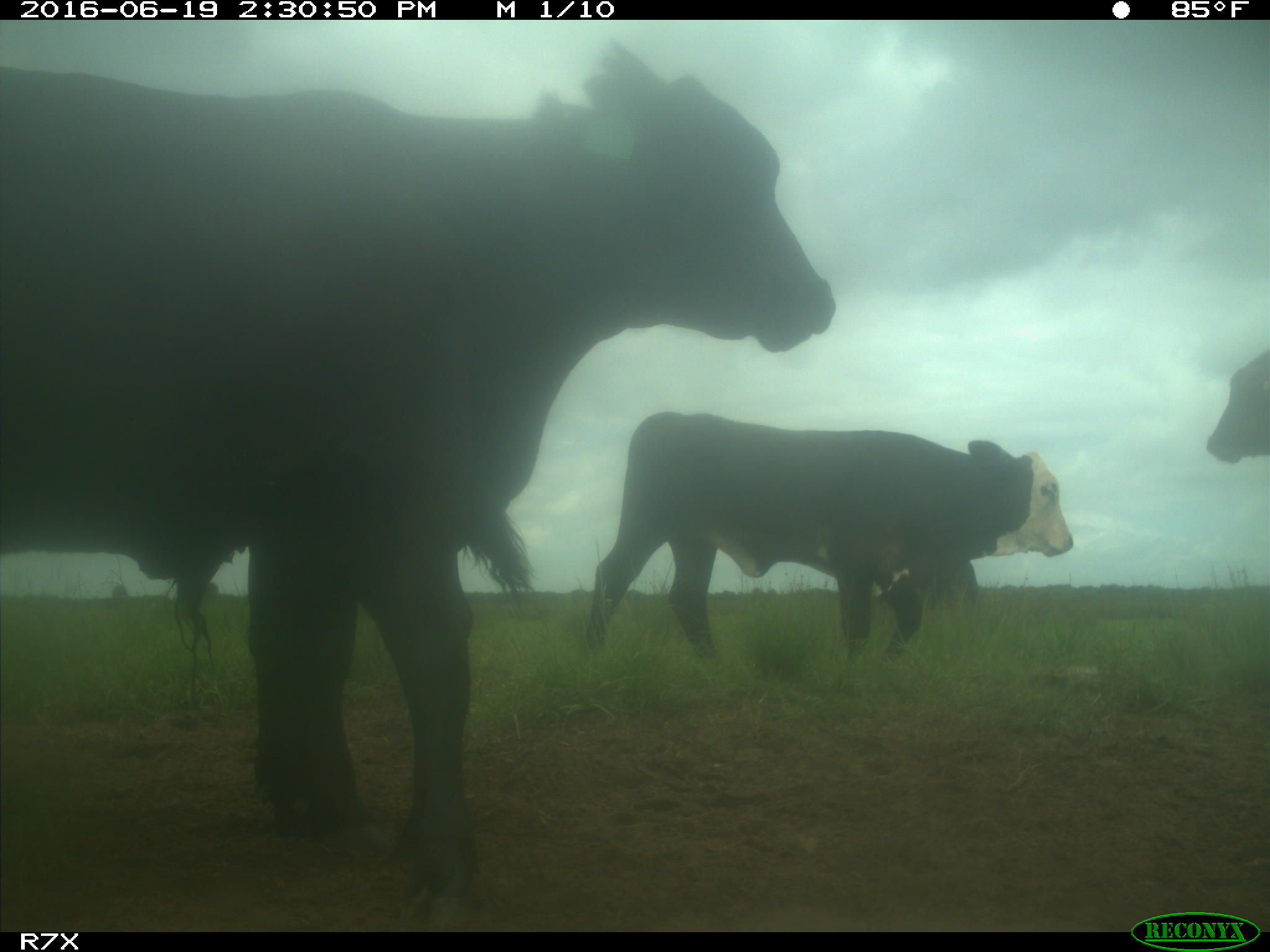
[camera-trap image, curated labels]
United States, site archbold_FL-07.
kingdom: Animalia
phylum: Chordata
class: Mammalia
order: Artiodactyla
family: Bovidae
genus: Bos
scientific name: Bos taurus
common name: domestic cow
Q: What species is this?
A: Bos taurus (domestic cow).